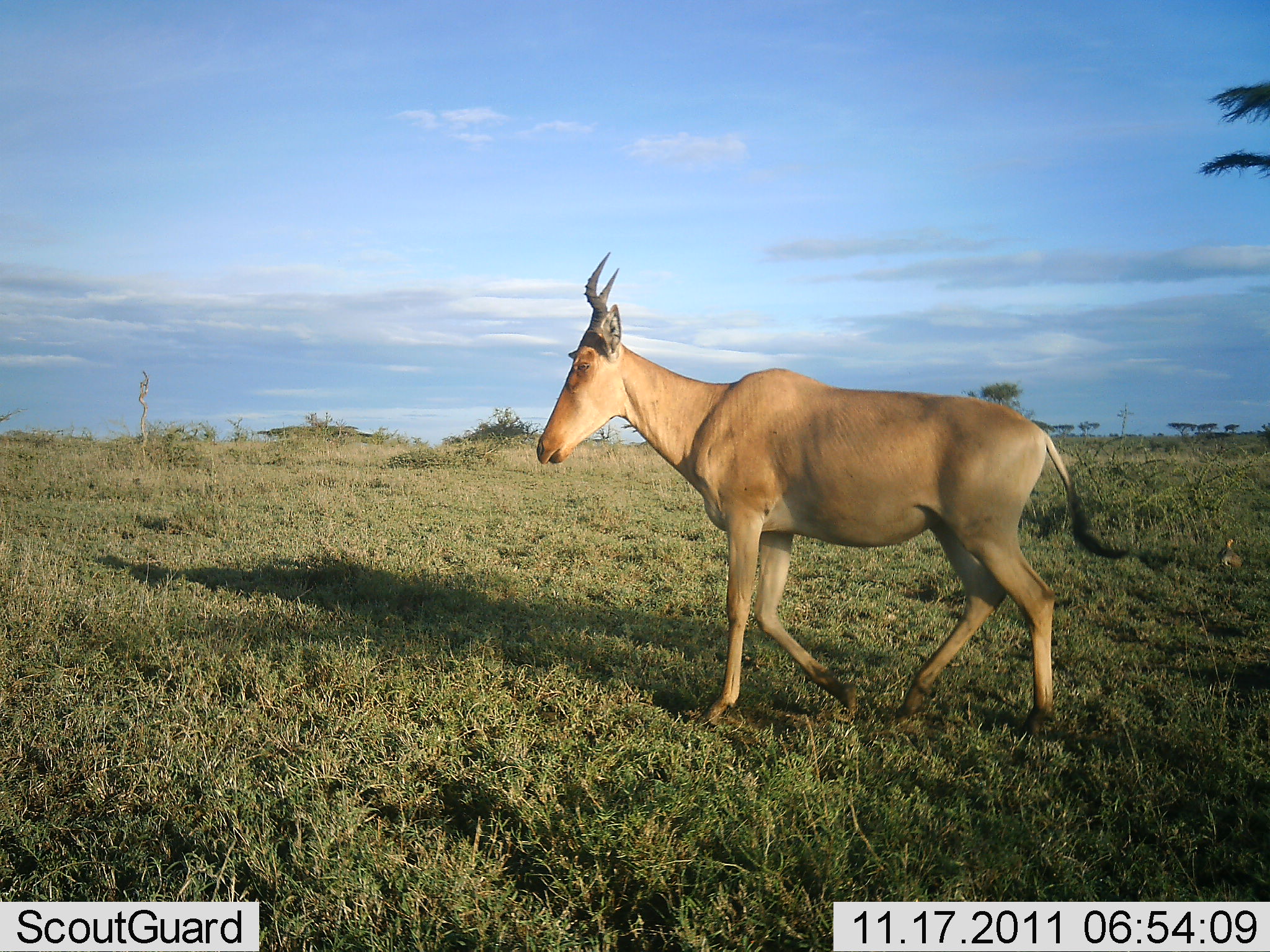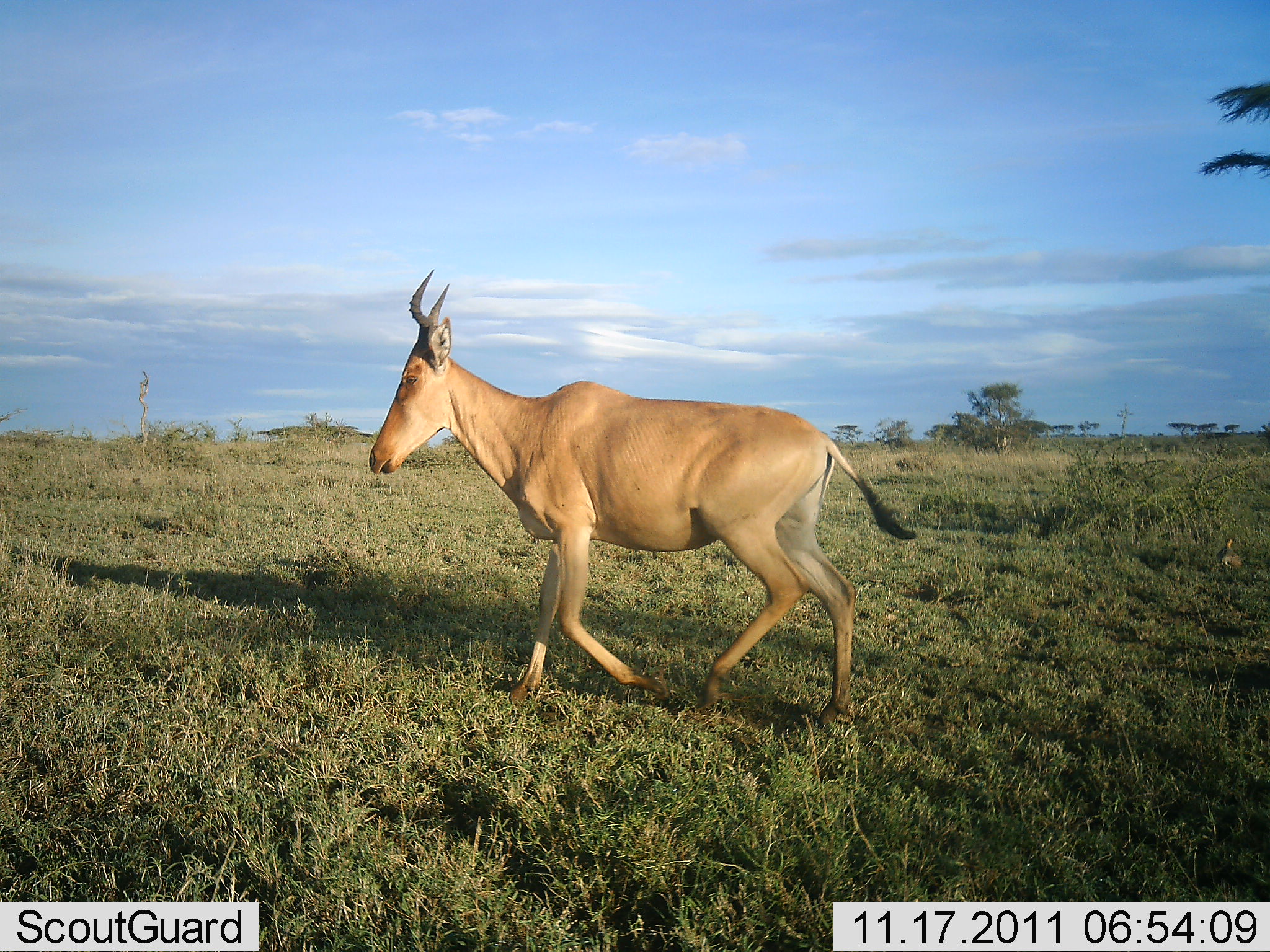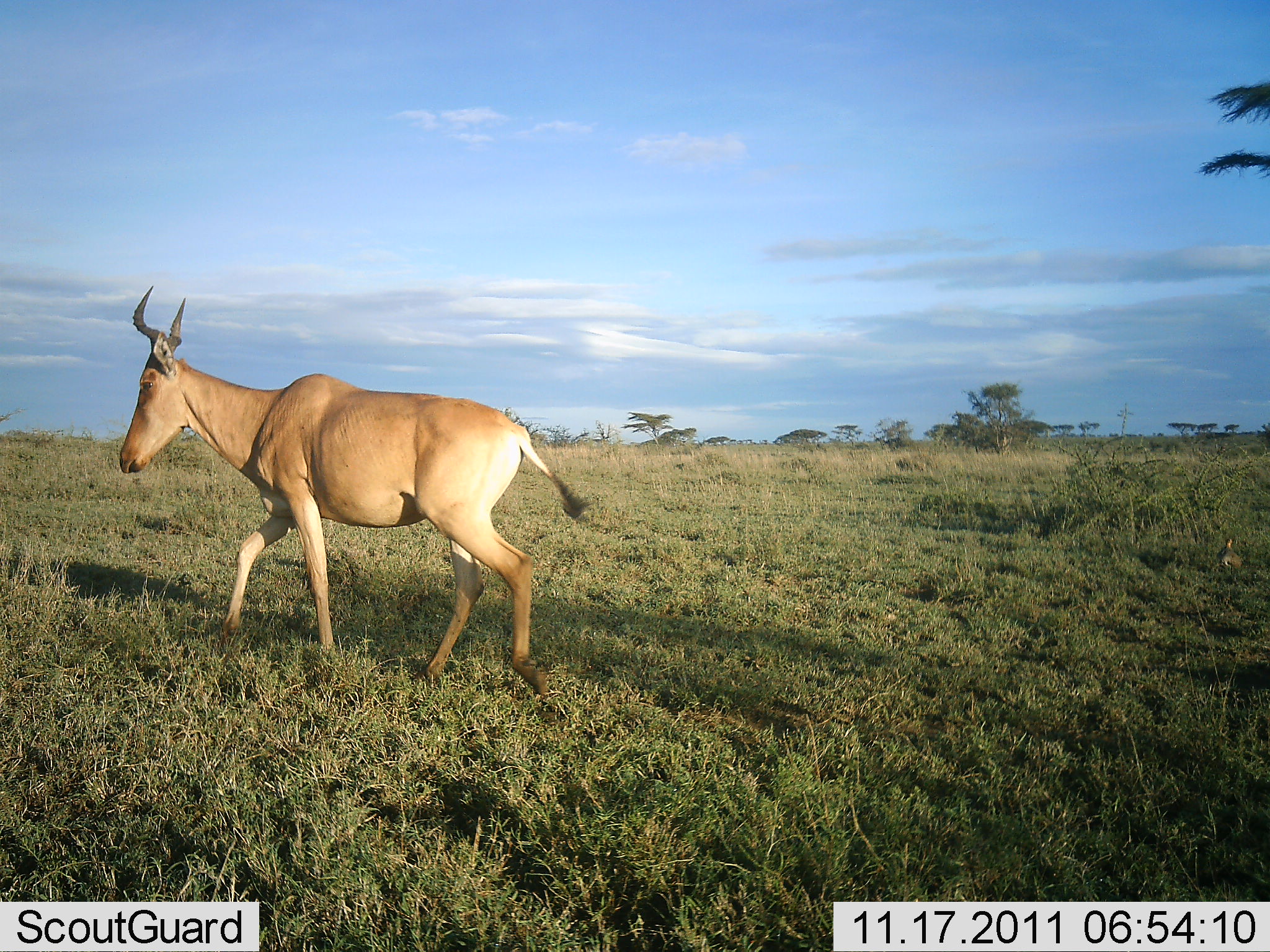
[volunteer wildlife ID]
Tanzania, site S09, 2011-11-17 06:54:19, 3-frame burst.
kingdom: Animalia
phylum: Chordata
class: Mammalia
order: Artiodactyla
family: Bovidae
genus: Alcelaphus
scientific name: Alcelaphus buselaphus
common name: hartebeest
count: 1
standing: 0%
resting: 0%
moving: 100%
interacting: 0%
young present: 0%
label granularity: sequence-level